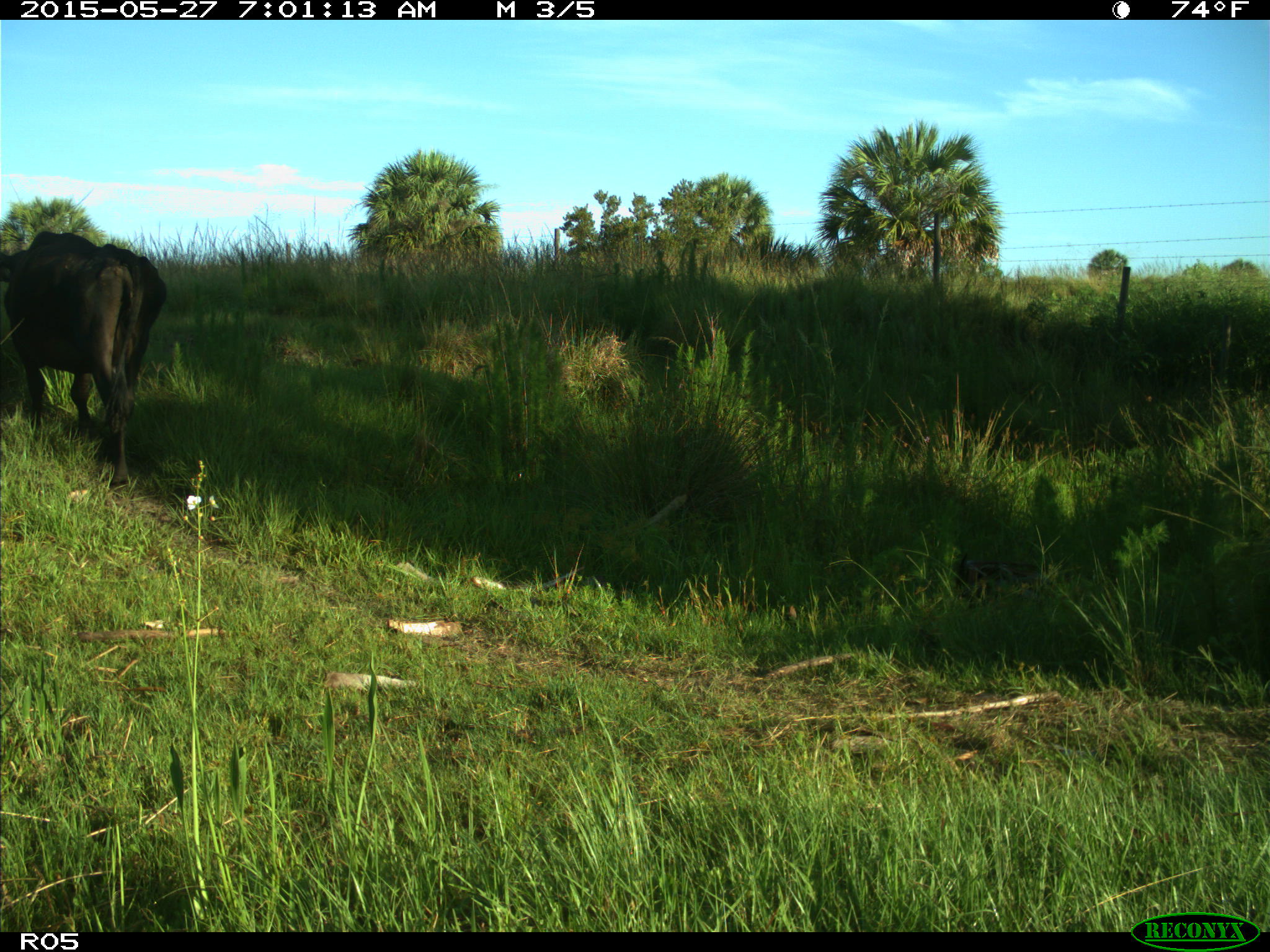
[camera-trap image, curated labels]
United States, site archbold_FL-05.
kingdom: Animalia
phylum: Chordata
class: Mammalia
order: Artiodactyla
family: Bovidae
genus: Bos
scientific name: Bos taurus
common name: domestic cow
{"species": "Bos taurus (domestic cow)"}